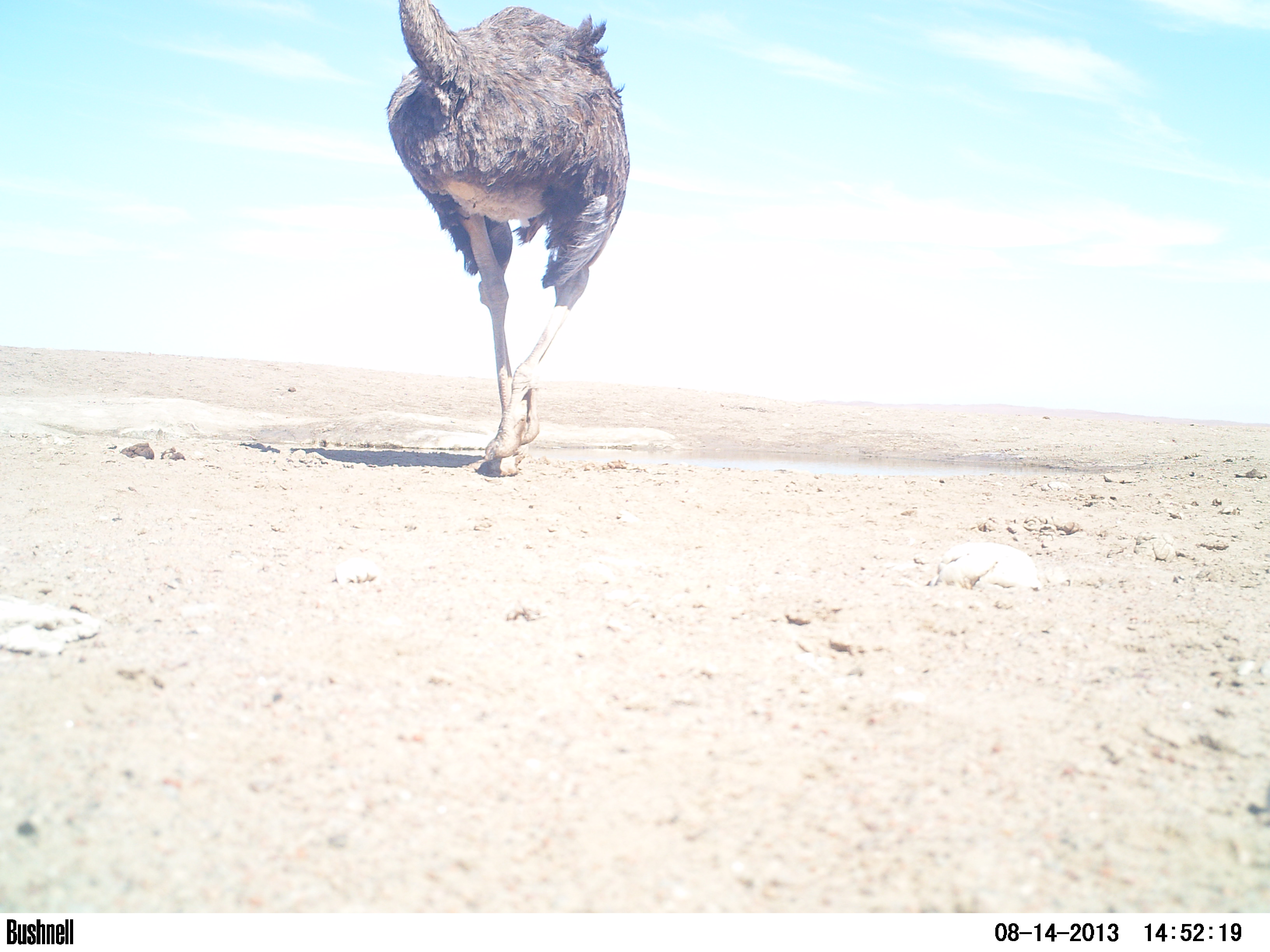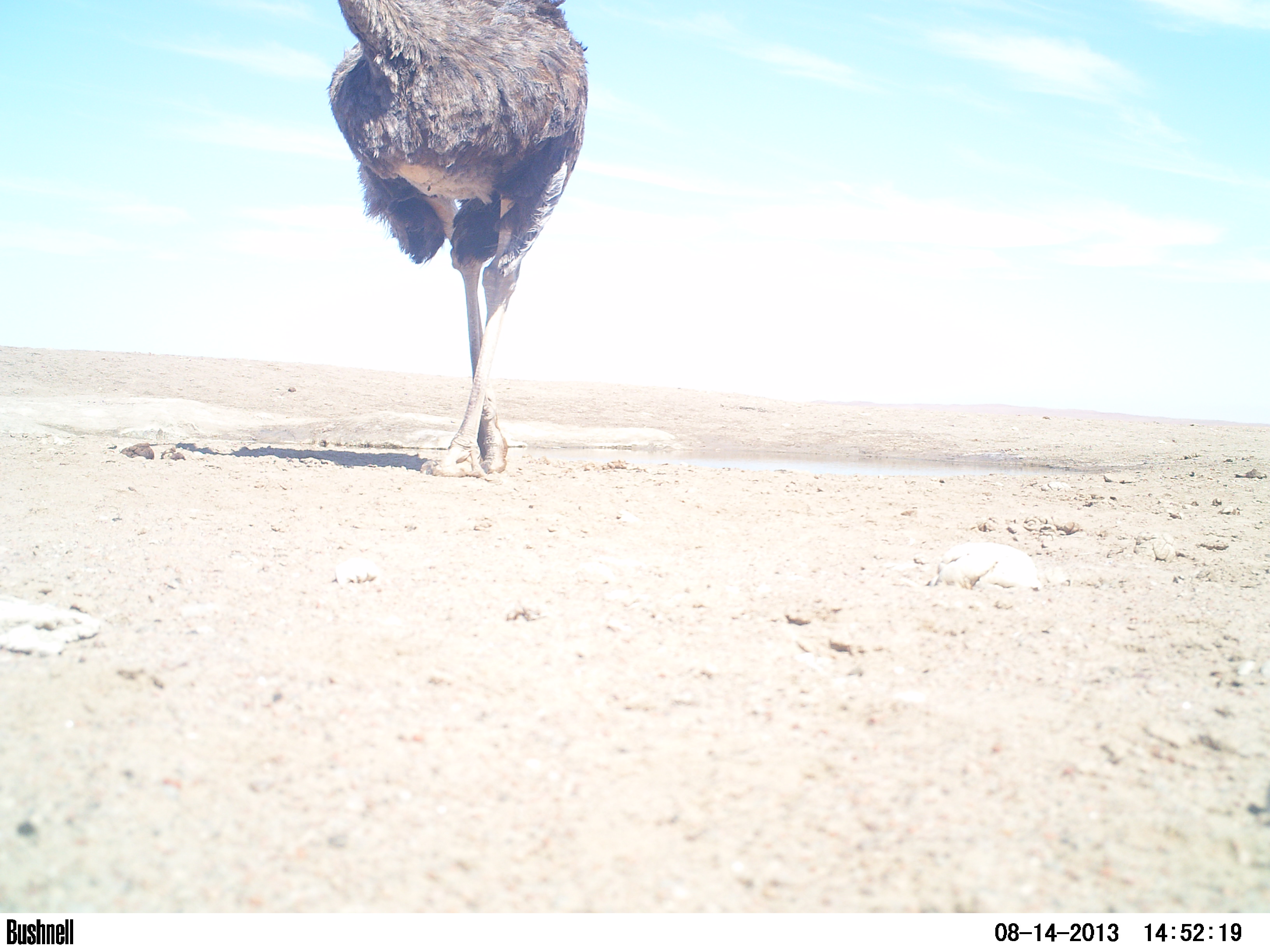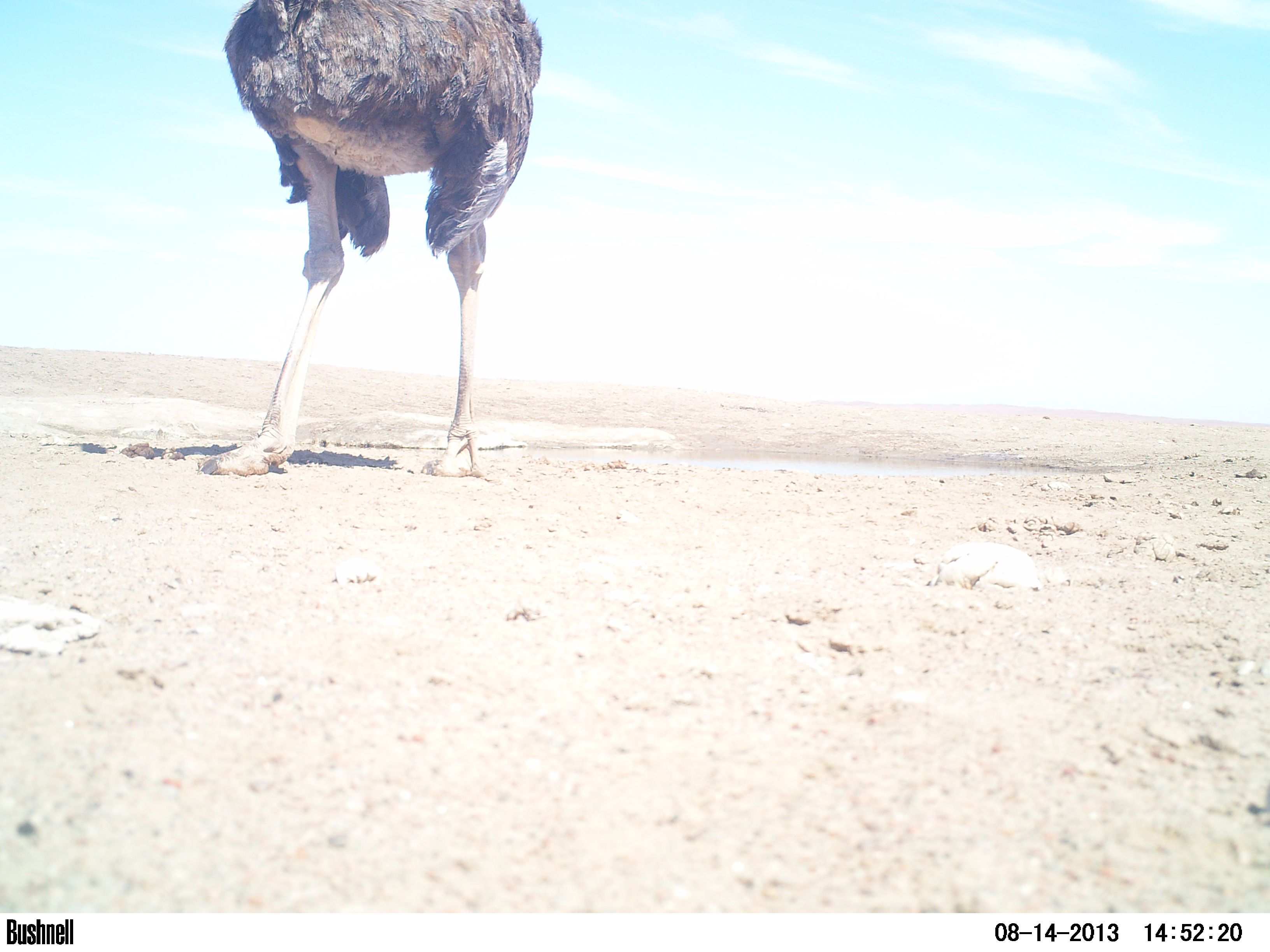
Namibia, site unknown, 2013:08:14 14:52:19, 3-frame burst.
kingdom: Animalia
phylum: Chordata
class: Aves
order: Struthioniformes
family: Struthionidae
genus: Struthio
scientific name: Struthio camelus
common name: common ostrich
Struthio camelus (common ostrich).